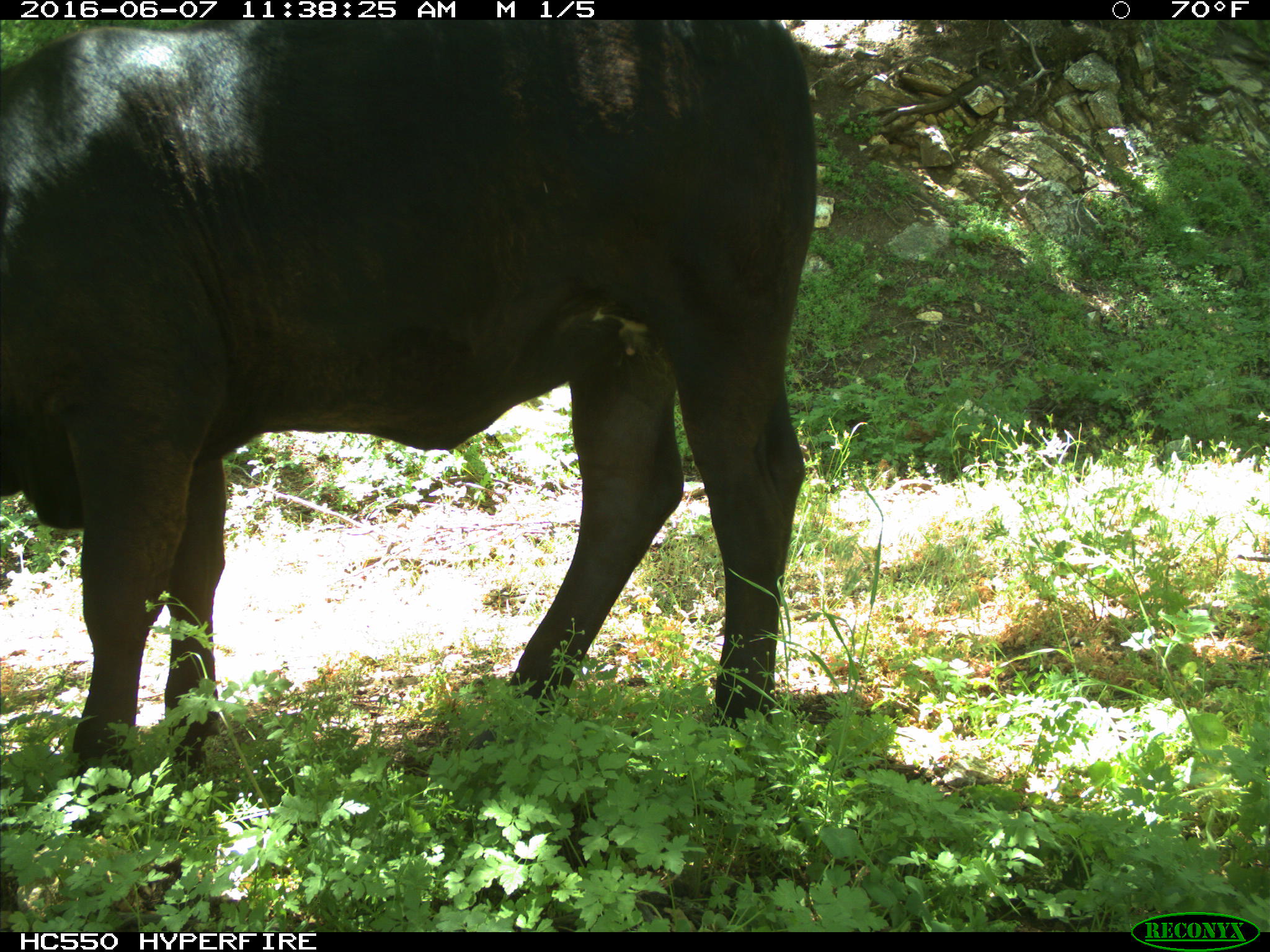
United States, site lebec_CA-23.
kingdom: Animalia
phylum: Chordata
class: Mammalia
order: Artiodactyla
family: Bovidae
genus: Bos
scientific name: Bos taurus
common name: domestic cow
Bos taurus (domestic cow).